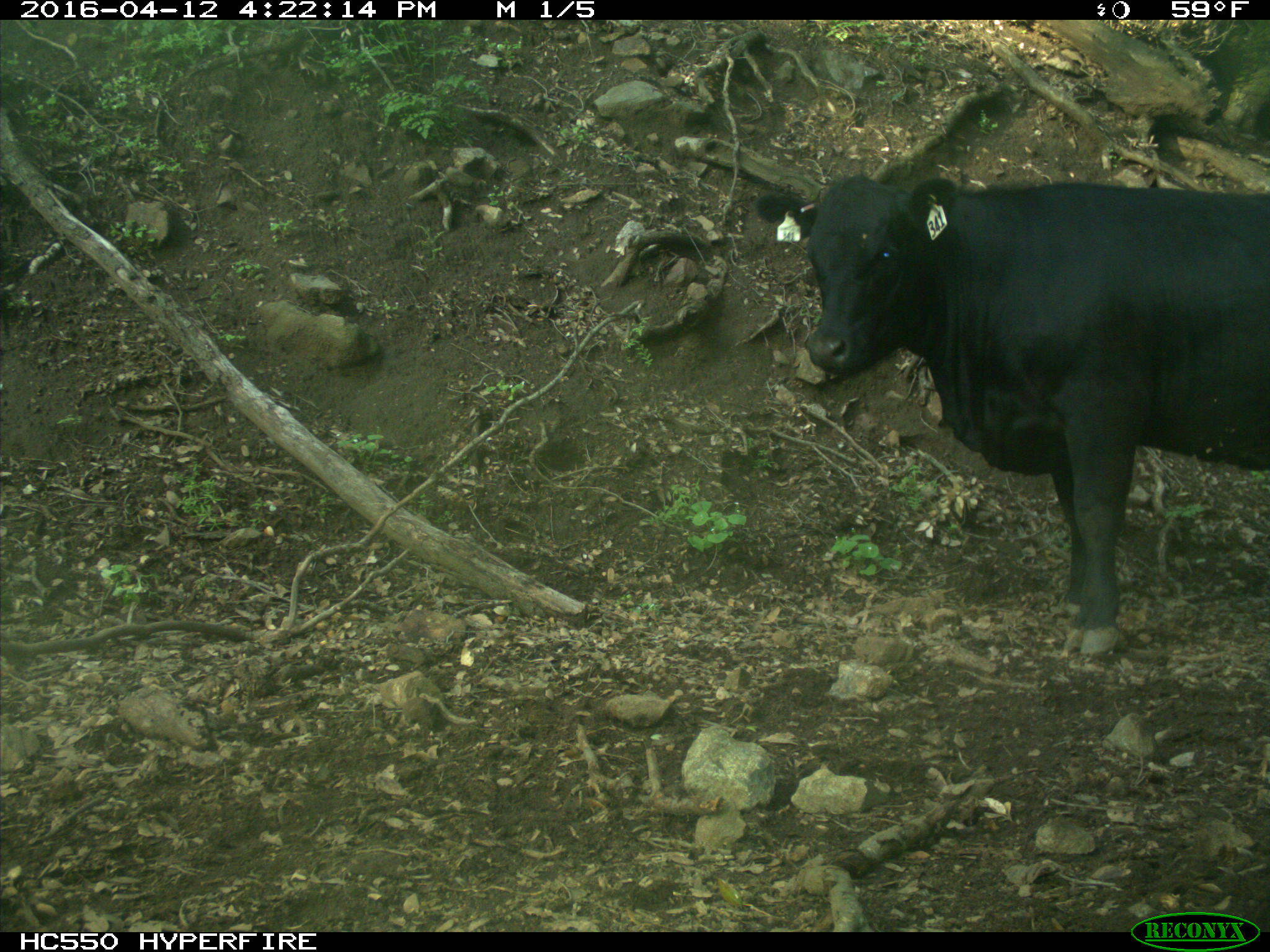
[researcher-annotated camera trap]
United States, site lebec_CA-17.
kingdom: Animalia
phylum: Chordata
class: Mammalia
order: Artiodactyla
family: Bovidae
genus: Bos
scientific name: Bos taurus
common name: domestic cow